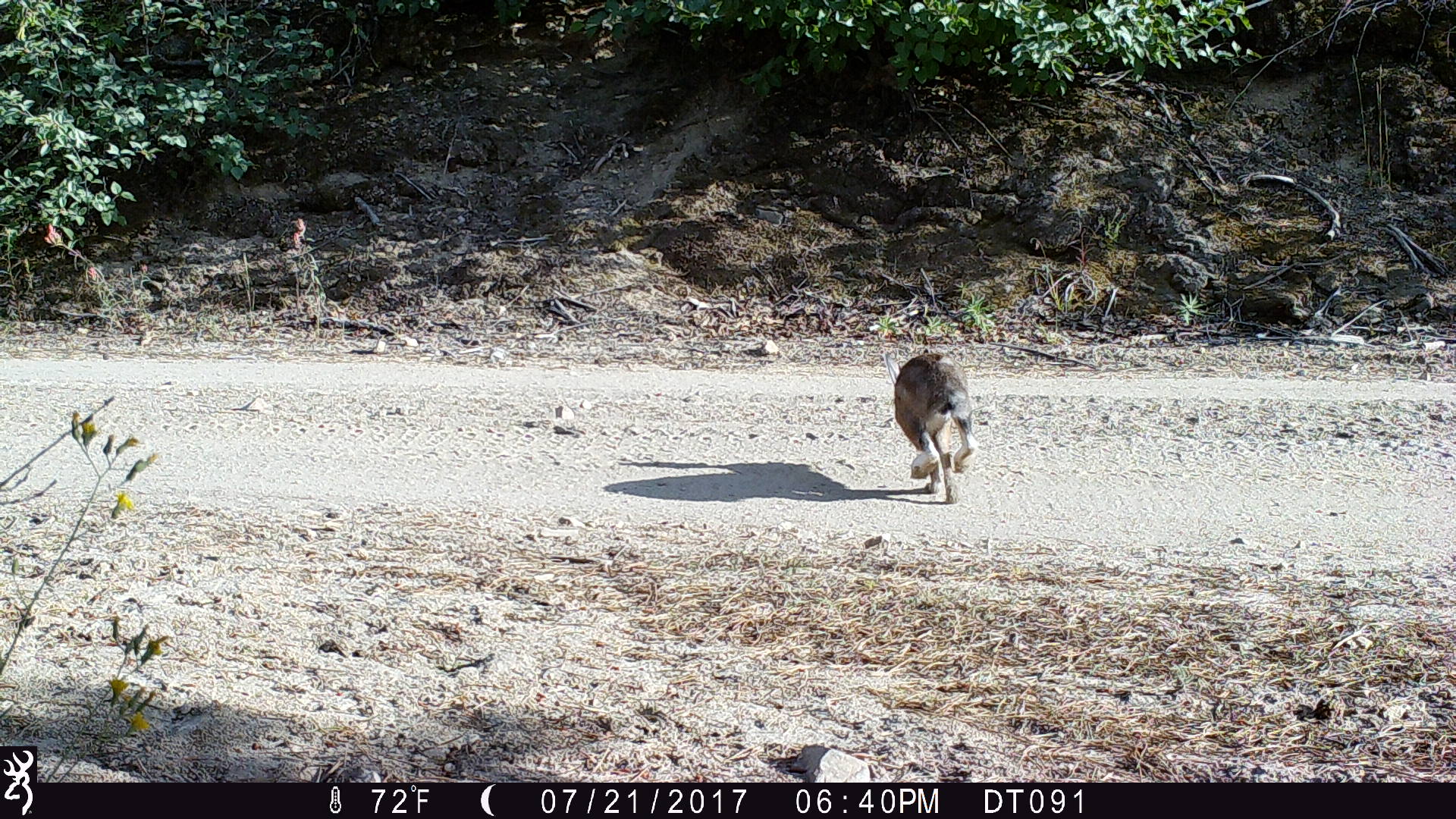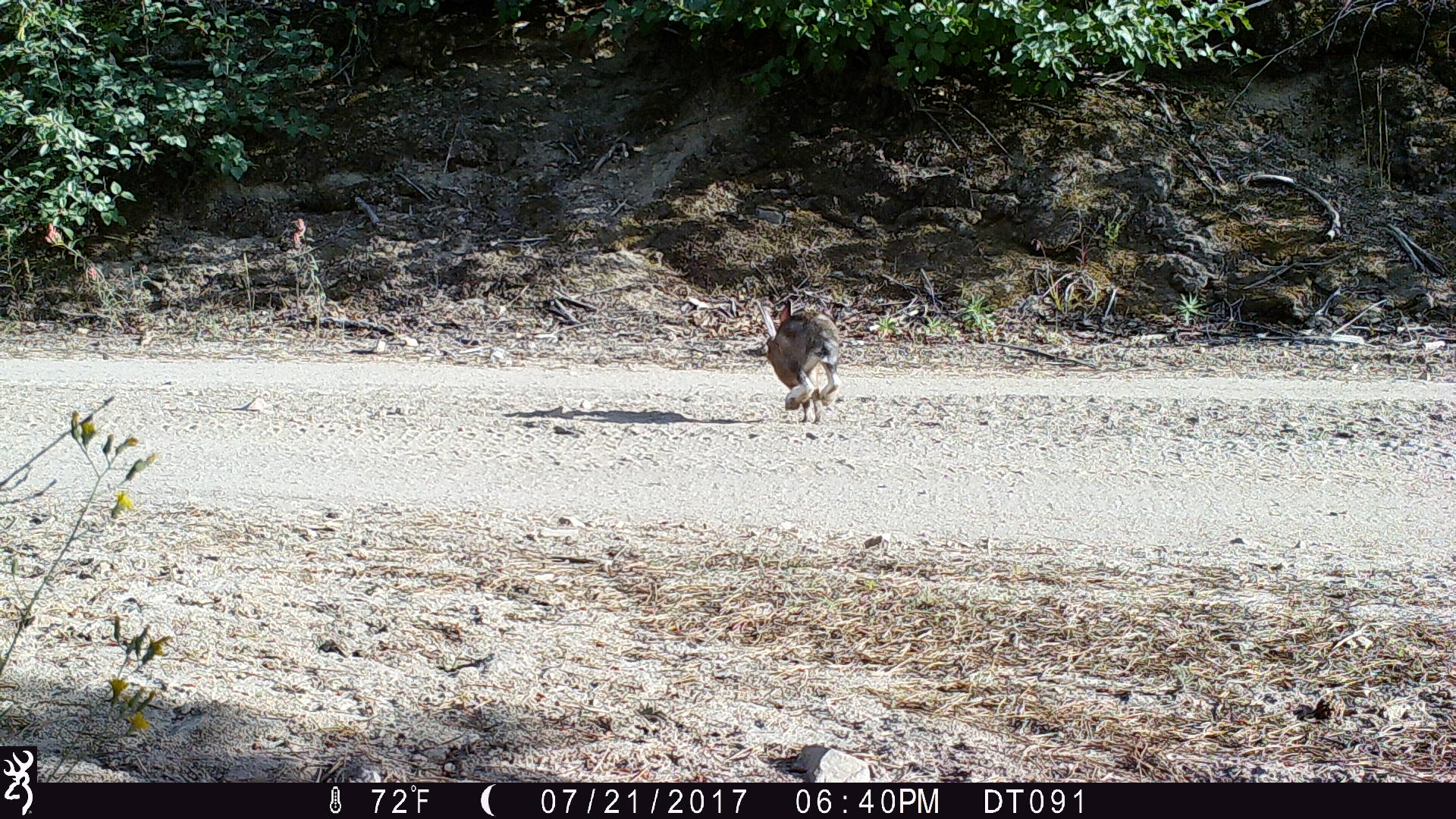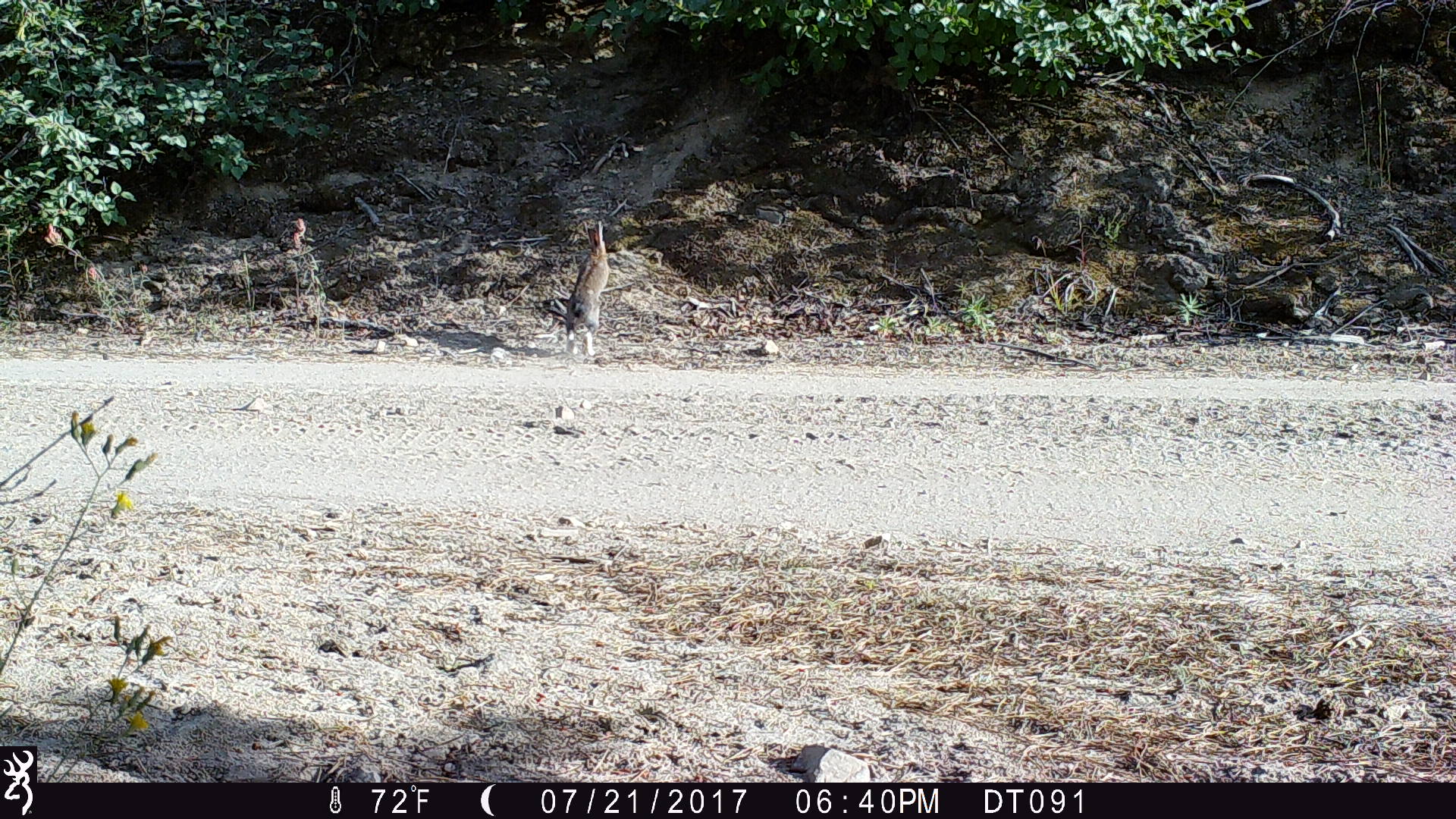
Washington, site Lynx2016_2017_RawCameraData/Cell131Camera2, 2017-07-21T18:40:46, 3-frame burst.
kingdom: Animalia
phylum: Chordata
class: Mammalia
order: Lagomorpha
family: Leporidae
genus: Lepus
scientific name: Lepus americanus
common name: snowshoe hare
Lepus americanus (snowshoe hare). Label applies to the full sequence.